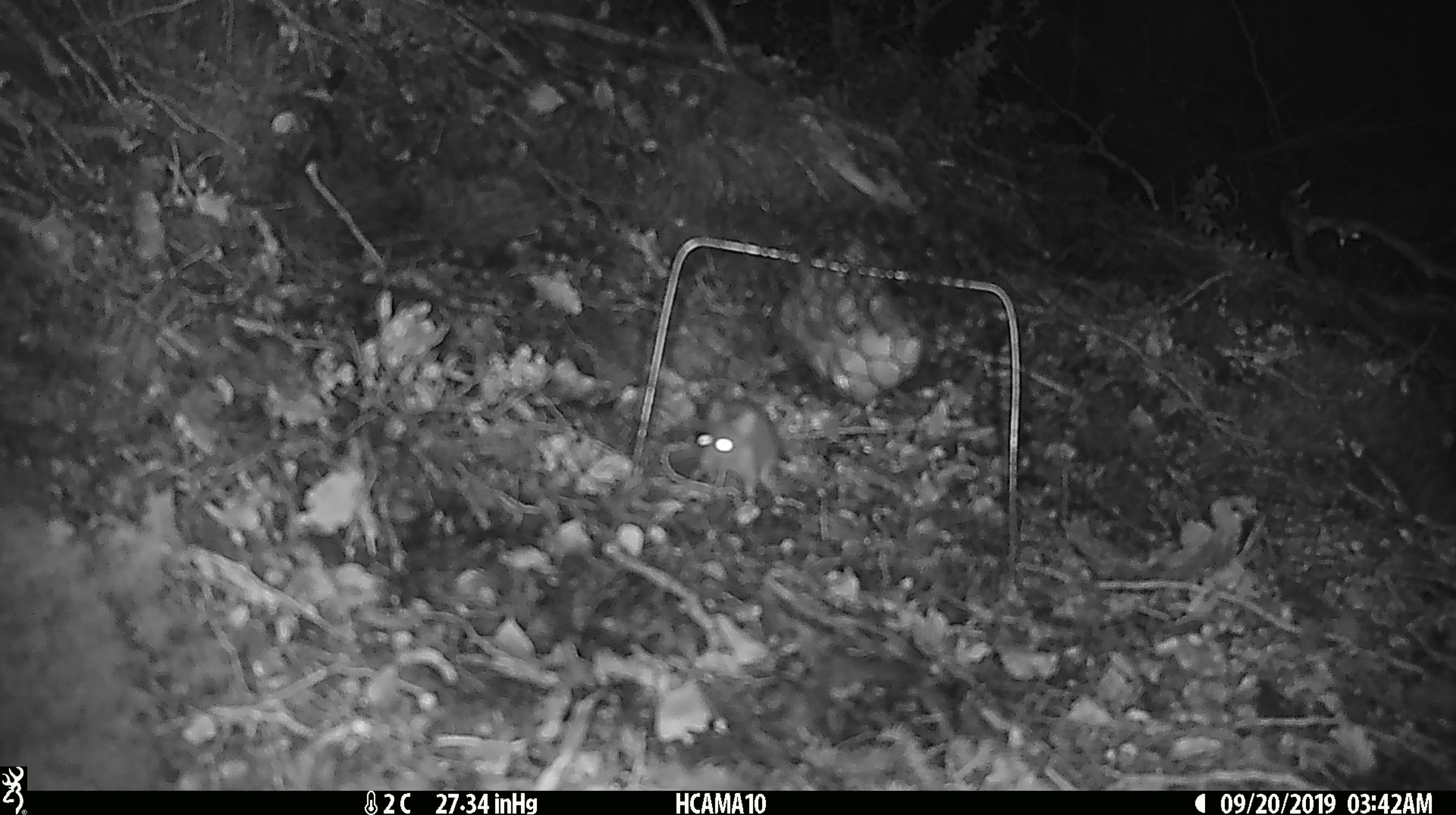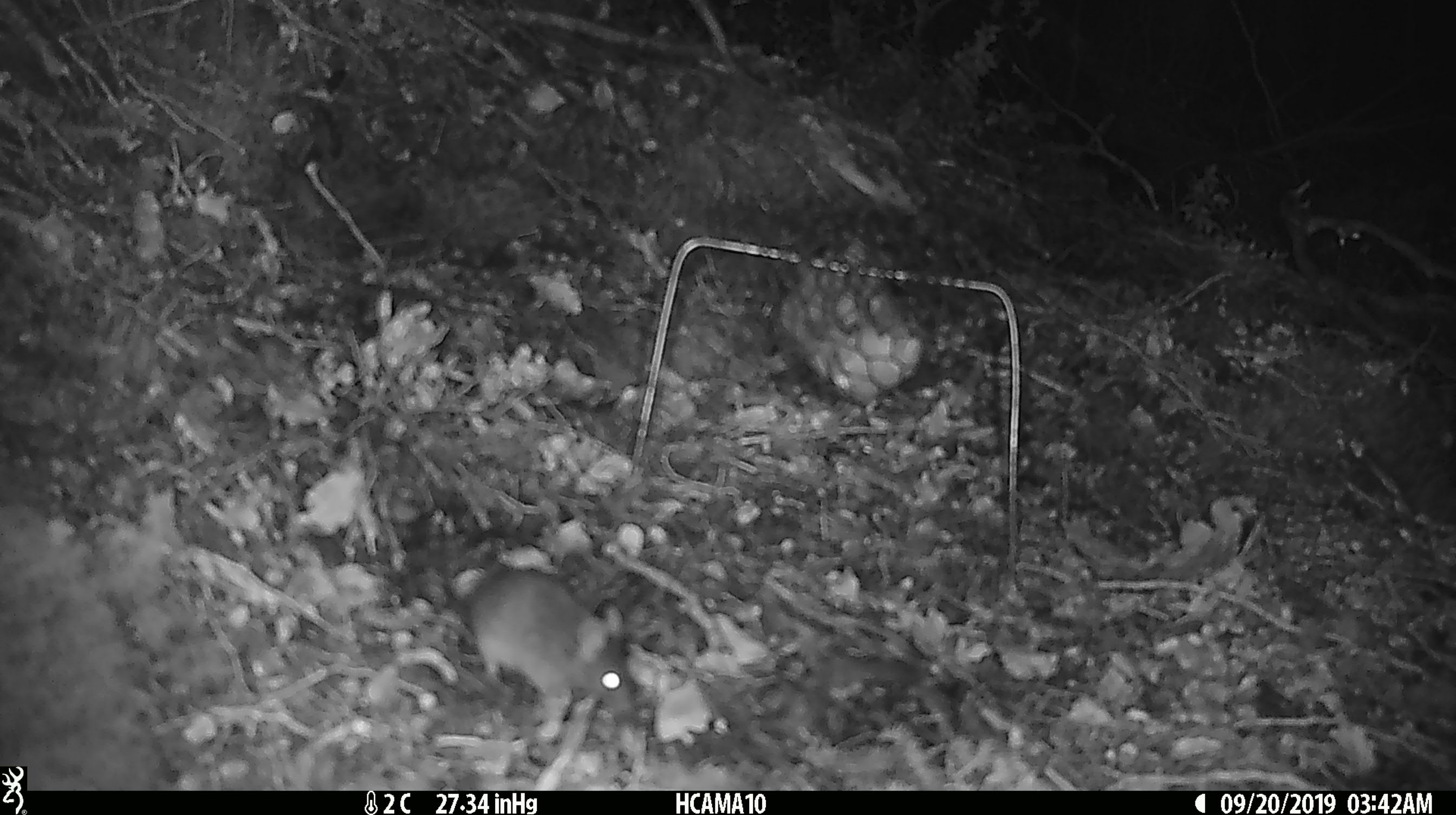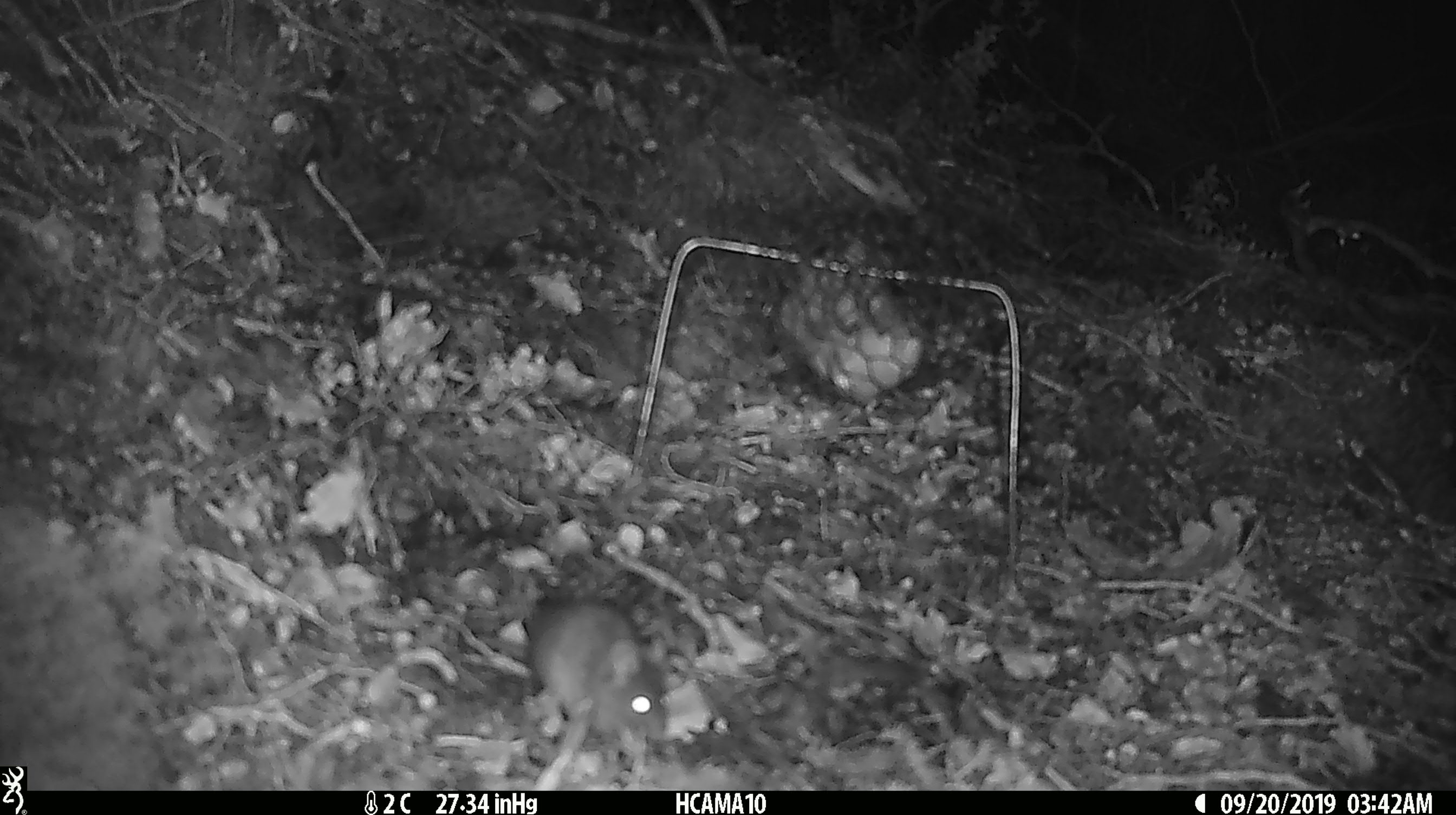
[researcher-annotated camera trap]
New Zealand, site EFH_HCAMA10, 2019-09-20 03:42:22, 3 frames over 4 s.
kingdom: Animalia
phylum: Chordata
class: Mammalia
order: Rodentia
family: Muridae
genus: Mus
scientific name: Mus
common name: mouse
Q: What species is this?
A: Mouse (Mus).